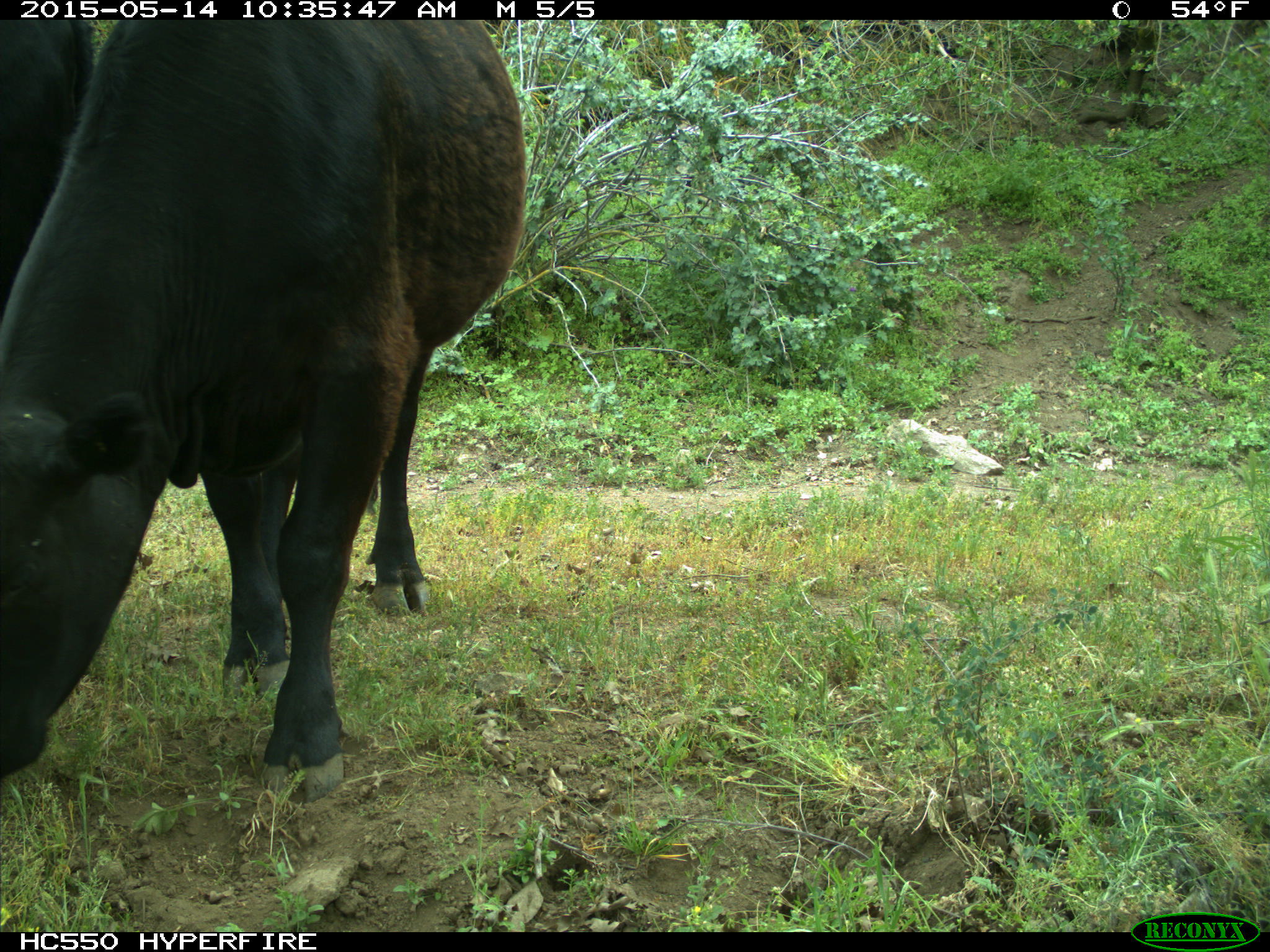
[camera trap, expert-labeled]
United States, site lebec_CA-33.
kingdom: Animalia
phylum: Chordata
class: Mammalia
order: Artiodactyla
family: Bovidae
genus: Bos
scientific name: Bos taurus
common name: domestic cow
Bos taurus (domestic cow).